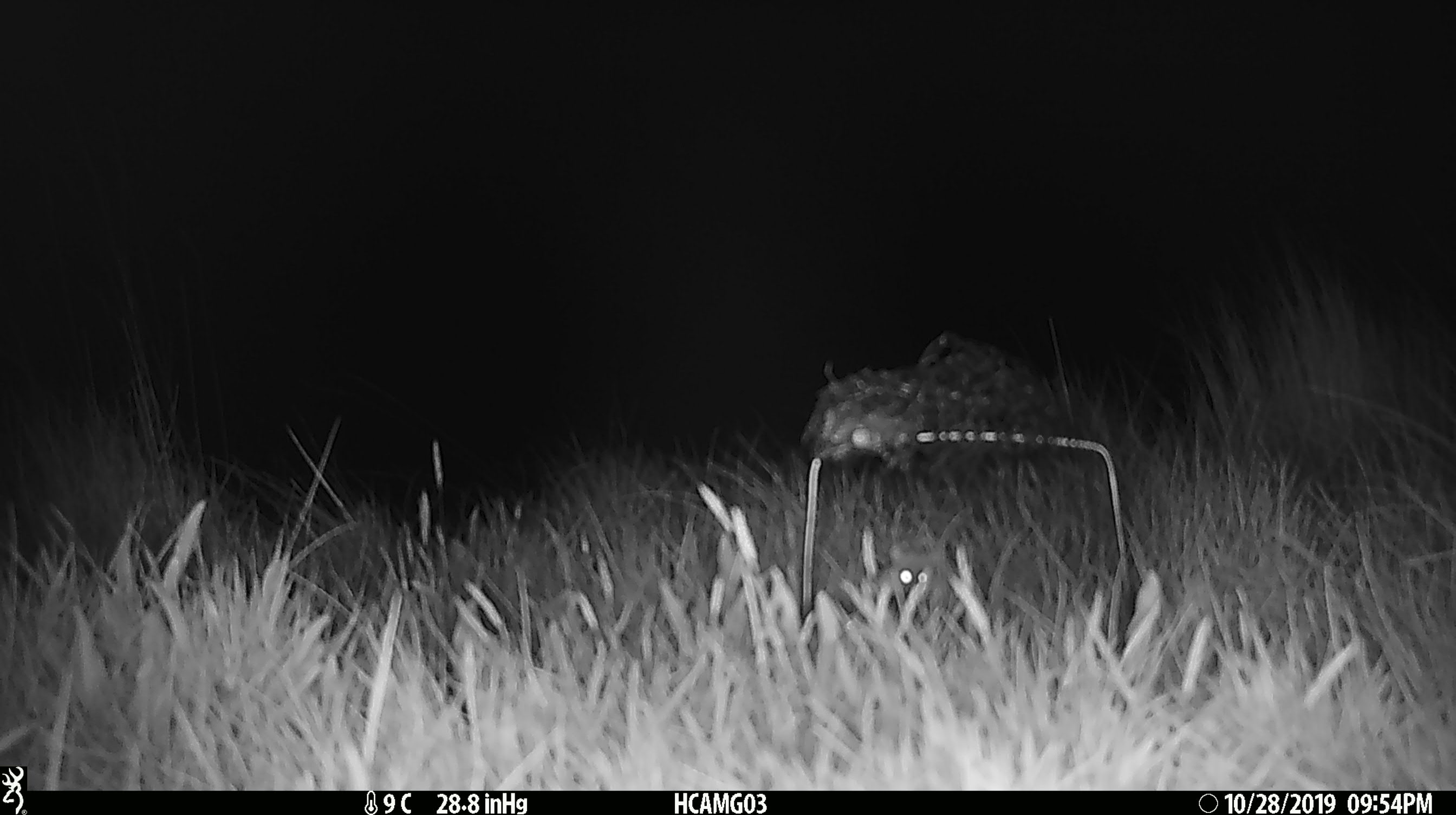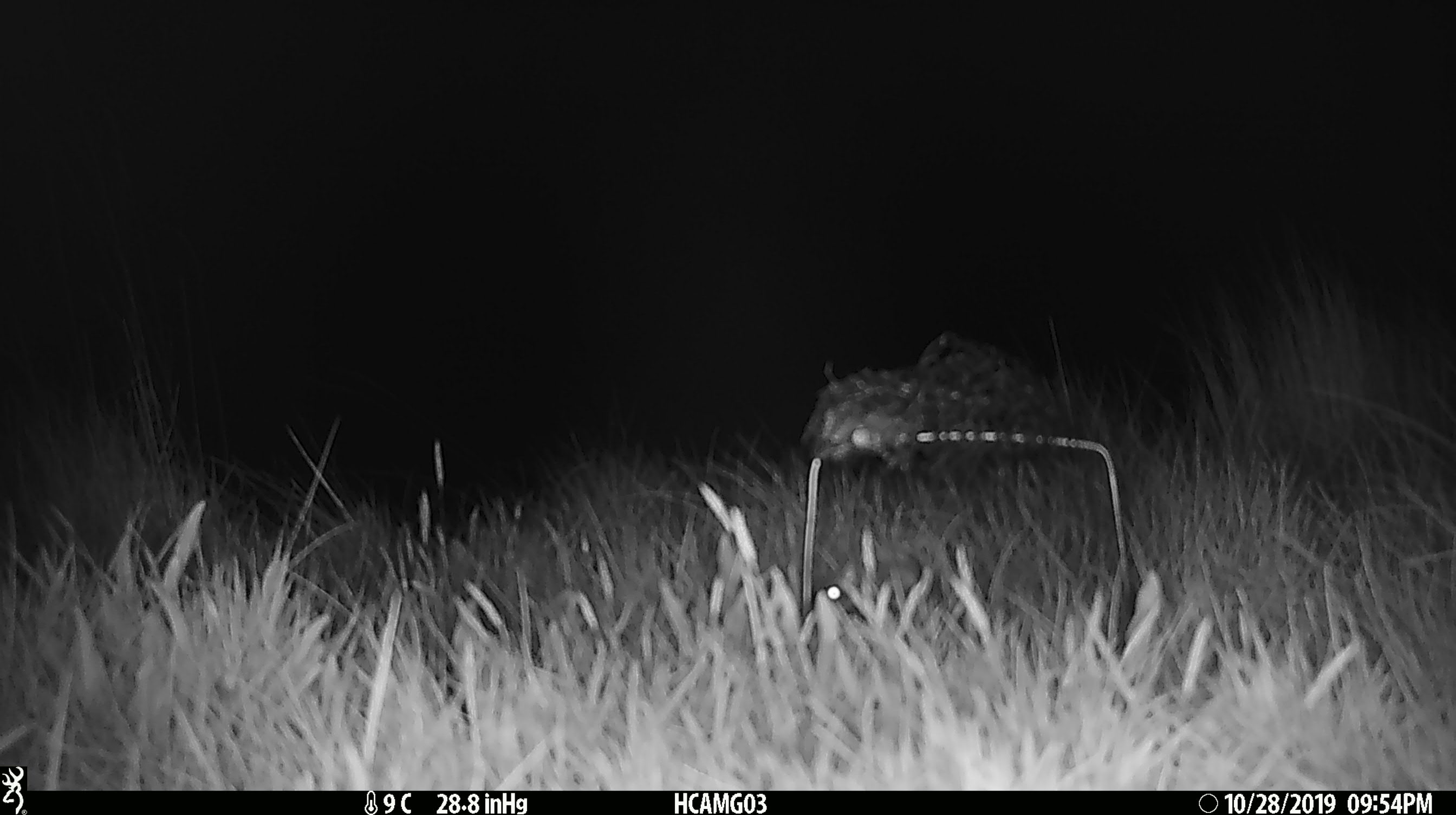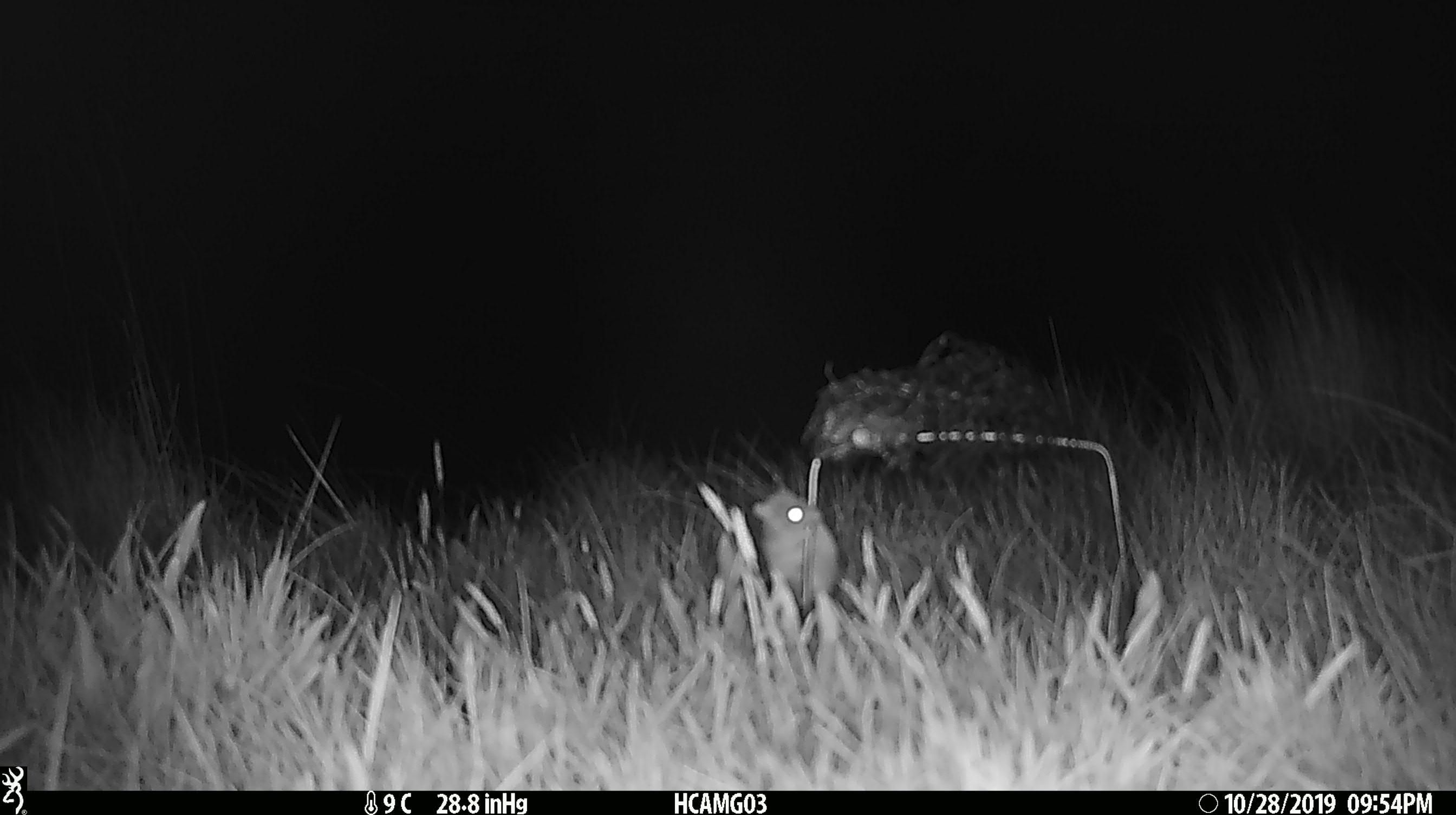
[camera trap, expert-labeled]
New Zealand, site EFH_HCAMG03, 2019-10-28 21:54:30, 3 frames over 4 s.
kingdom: Animalia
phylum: Chordata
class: Mammalia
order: Rodentia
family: Muridae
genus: Mus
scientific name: Mus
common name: mouse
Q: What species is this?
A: Mouse (Mus).